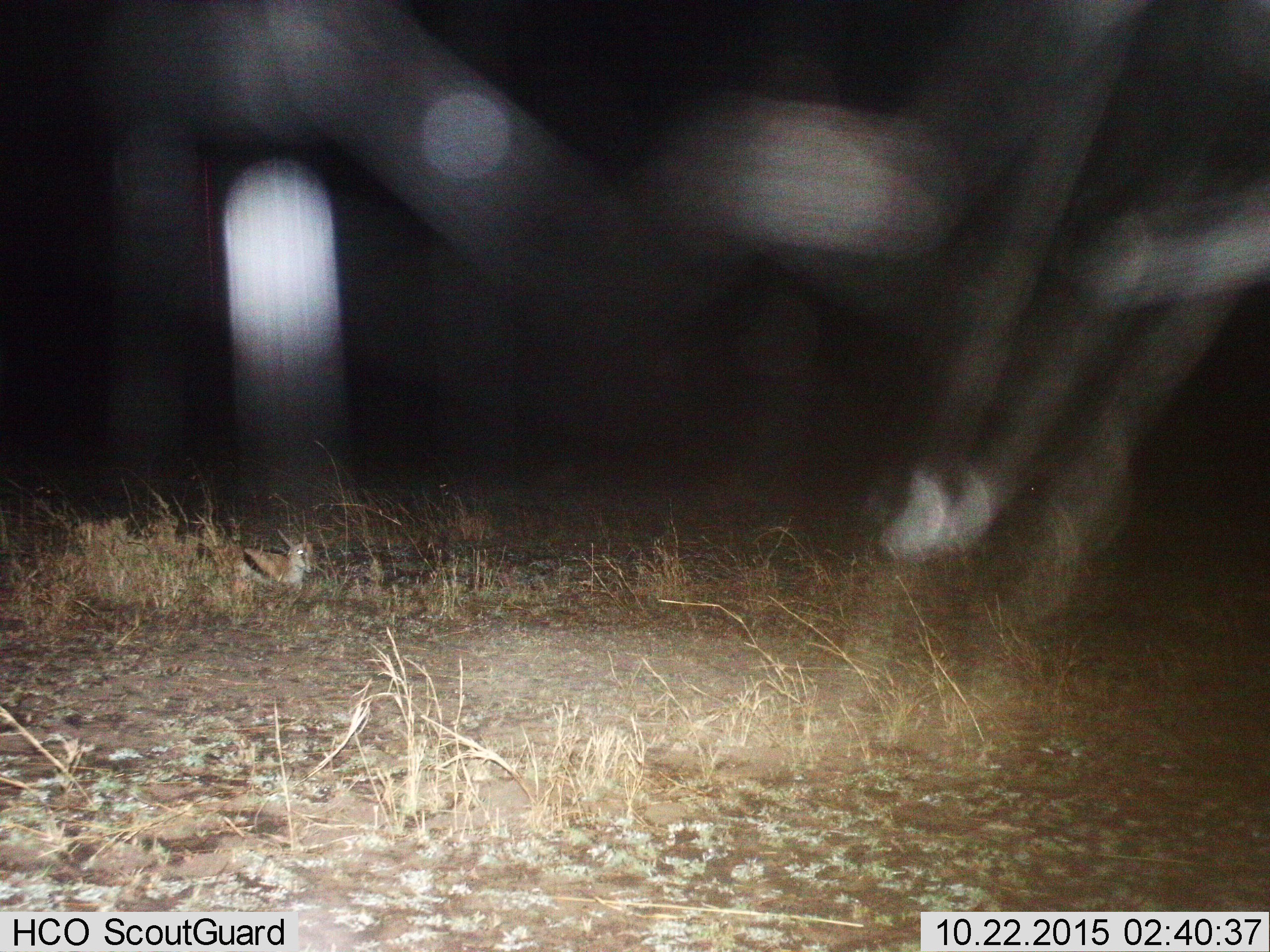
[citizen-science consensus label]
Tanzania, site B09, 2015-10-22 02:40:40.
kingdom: Animalia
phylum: Chordata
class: Mammalia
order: Artiodactyla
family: Bovidae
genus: Eudorcas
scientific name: Eudorcas thomsonii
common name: thomson's gazelle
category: gazellethomsons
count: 1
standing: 8%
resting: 83%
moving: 8%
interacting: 0%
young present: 17%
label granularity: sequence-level